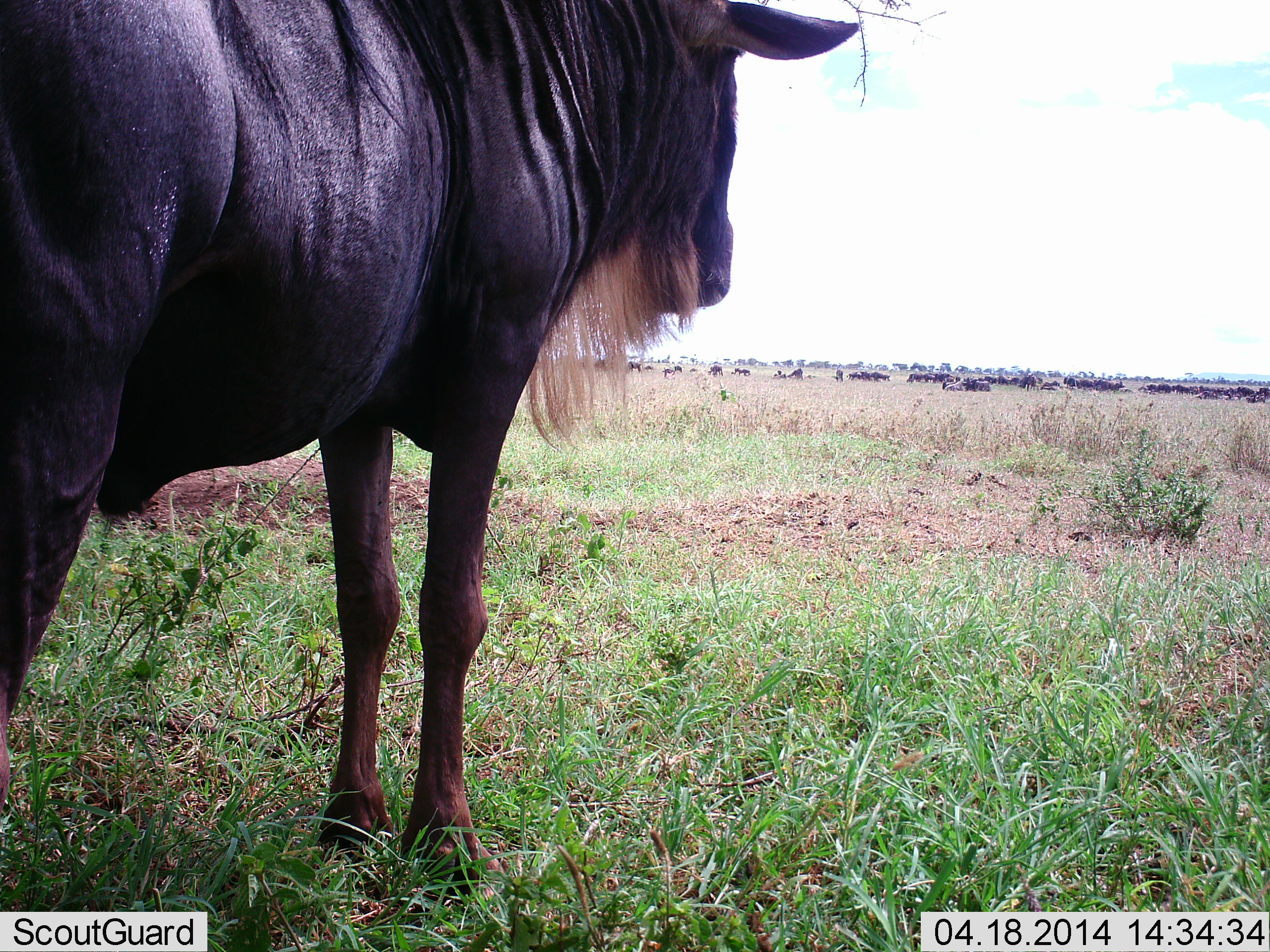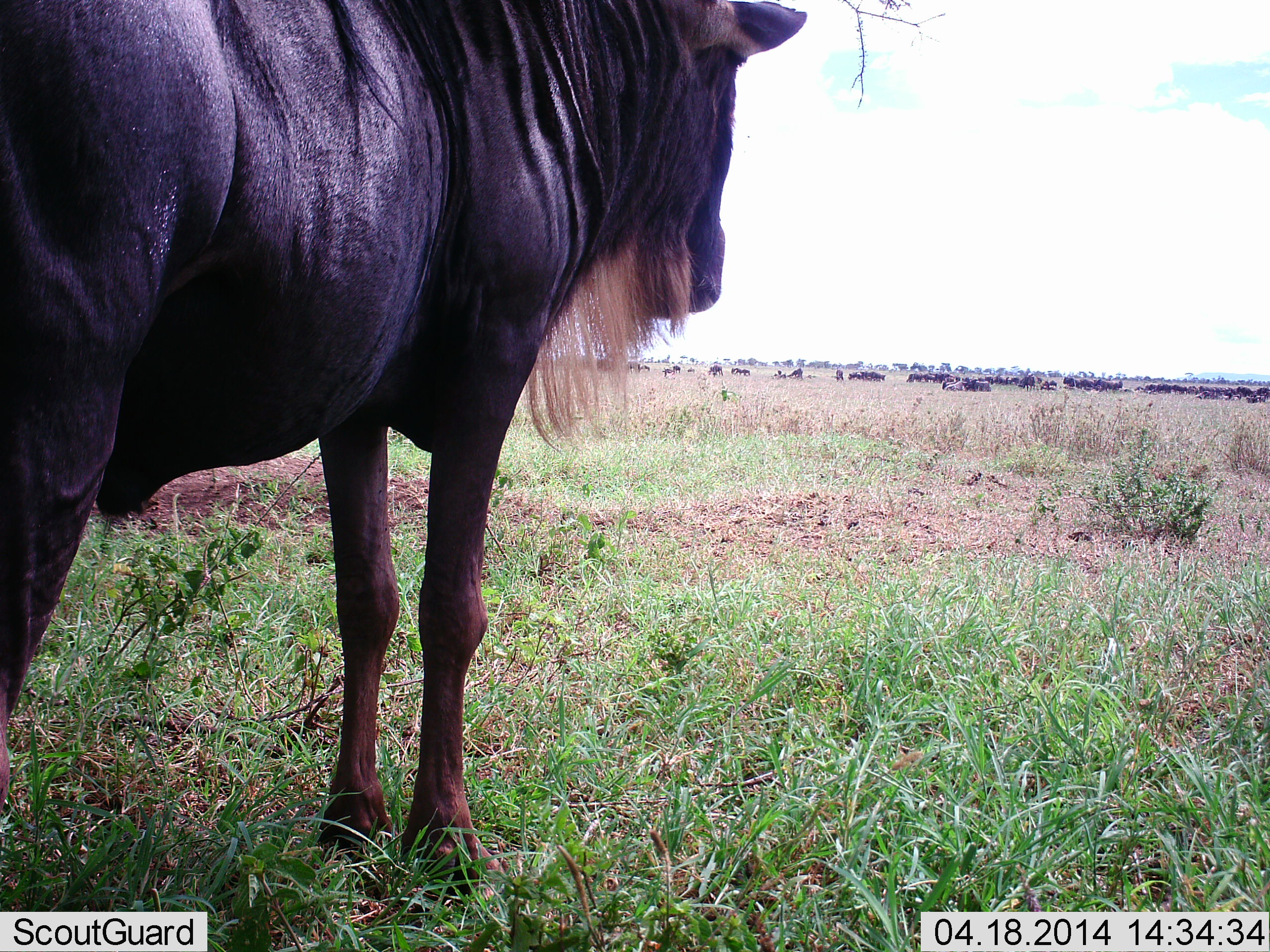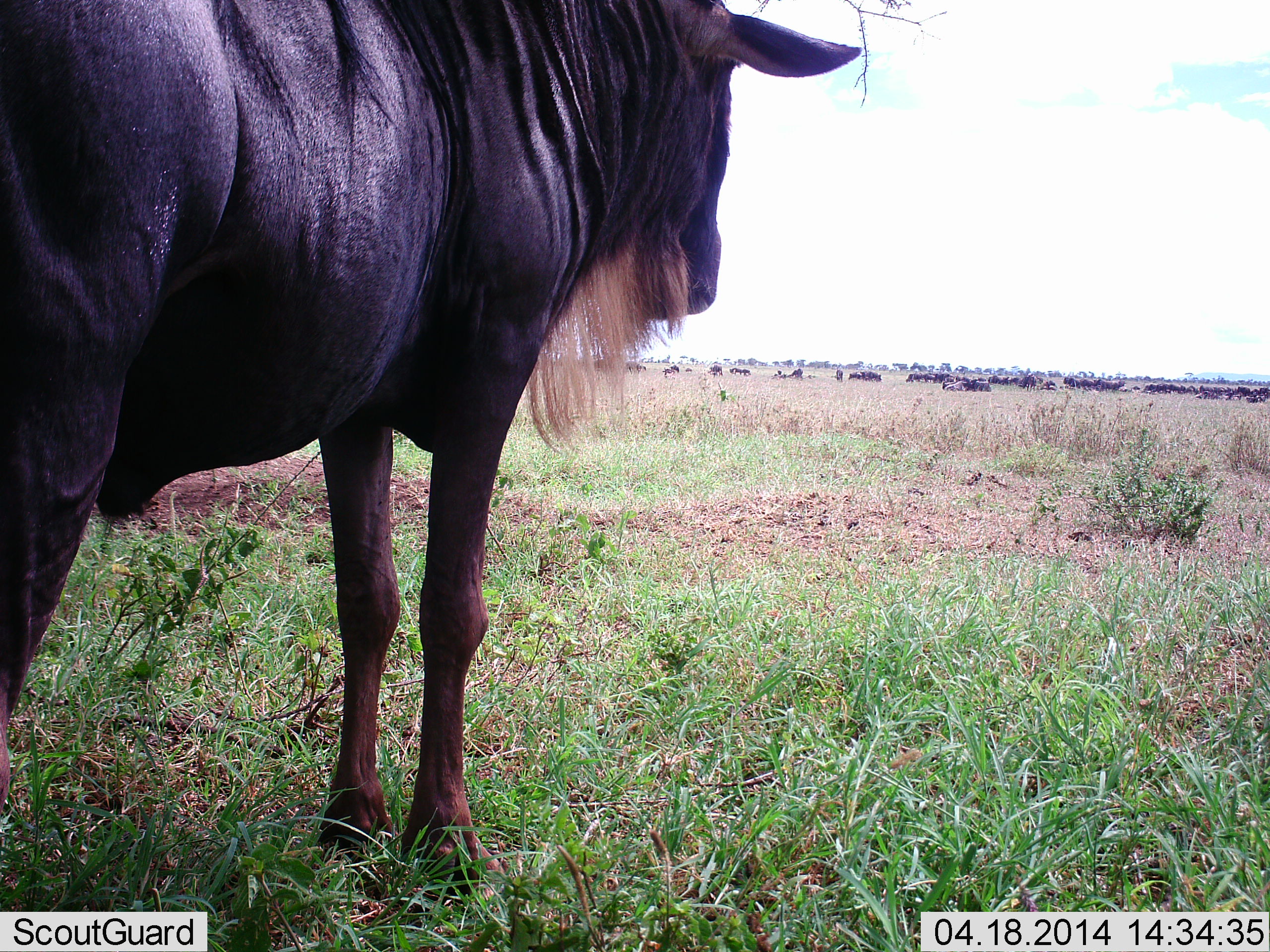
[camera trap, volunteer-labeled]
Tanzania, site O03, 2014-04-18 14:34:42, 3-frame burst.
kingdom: Animalia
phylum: Chordata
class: Mammalia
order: Artiodactyla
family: Bovidae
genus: Connochaetes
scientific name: Connochaetes taurinus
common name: blue wildebeest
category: wildebeest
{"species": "wildebeest (blue wildebeest) (Connochaetes taurinus)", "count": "11-50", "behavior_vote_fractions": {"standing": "60%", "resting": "20%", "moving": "40%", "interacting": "0%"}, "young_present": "0%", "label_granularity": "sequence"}